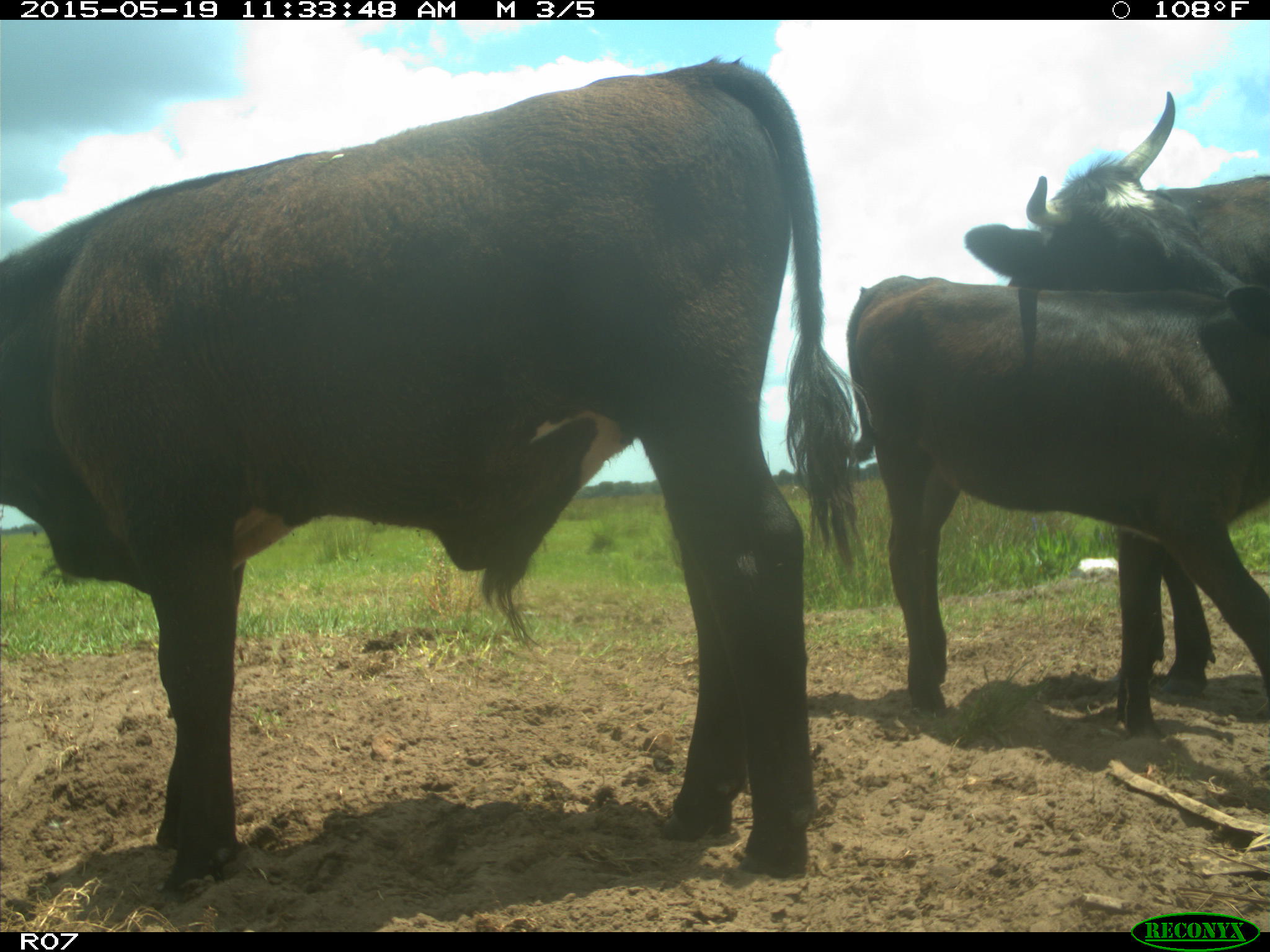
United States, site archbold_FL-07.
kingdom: Animalia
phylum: Chordata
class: Mammalia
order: Artiodactyla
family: Bovidae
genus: Bos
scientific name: Bos taurus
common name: domestic cow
Bos taurus (domestic cow).